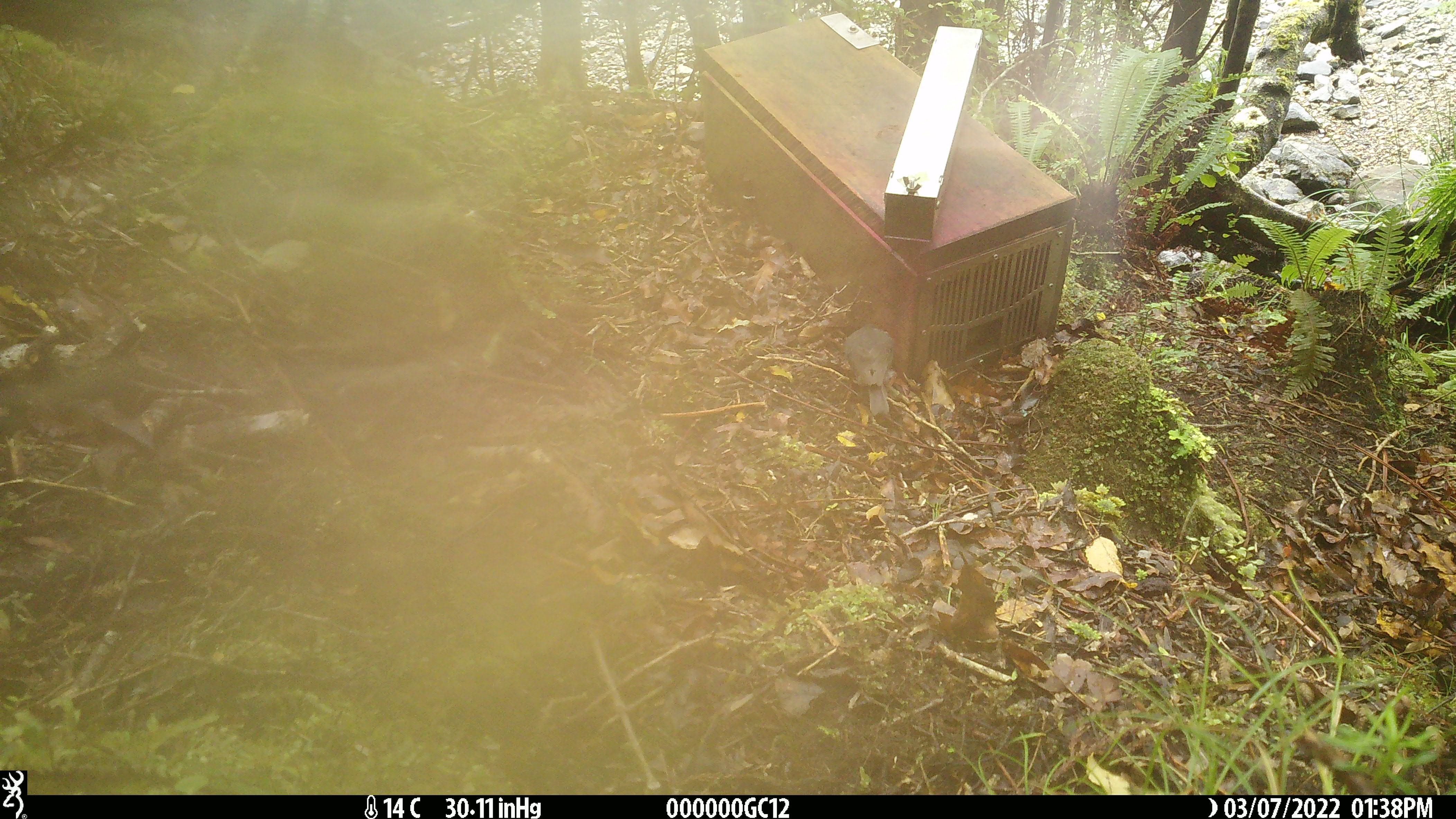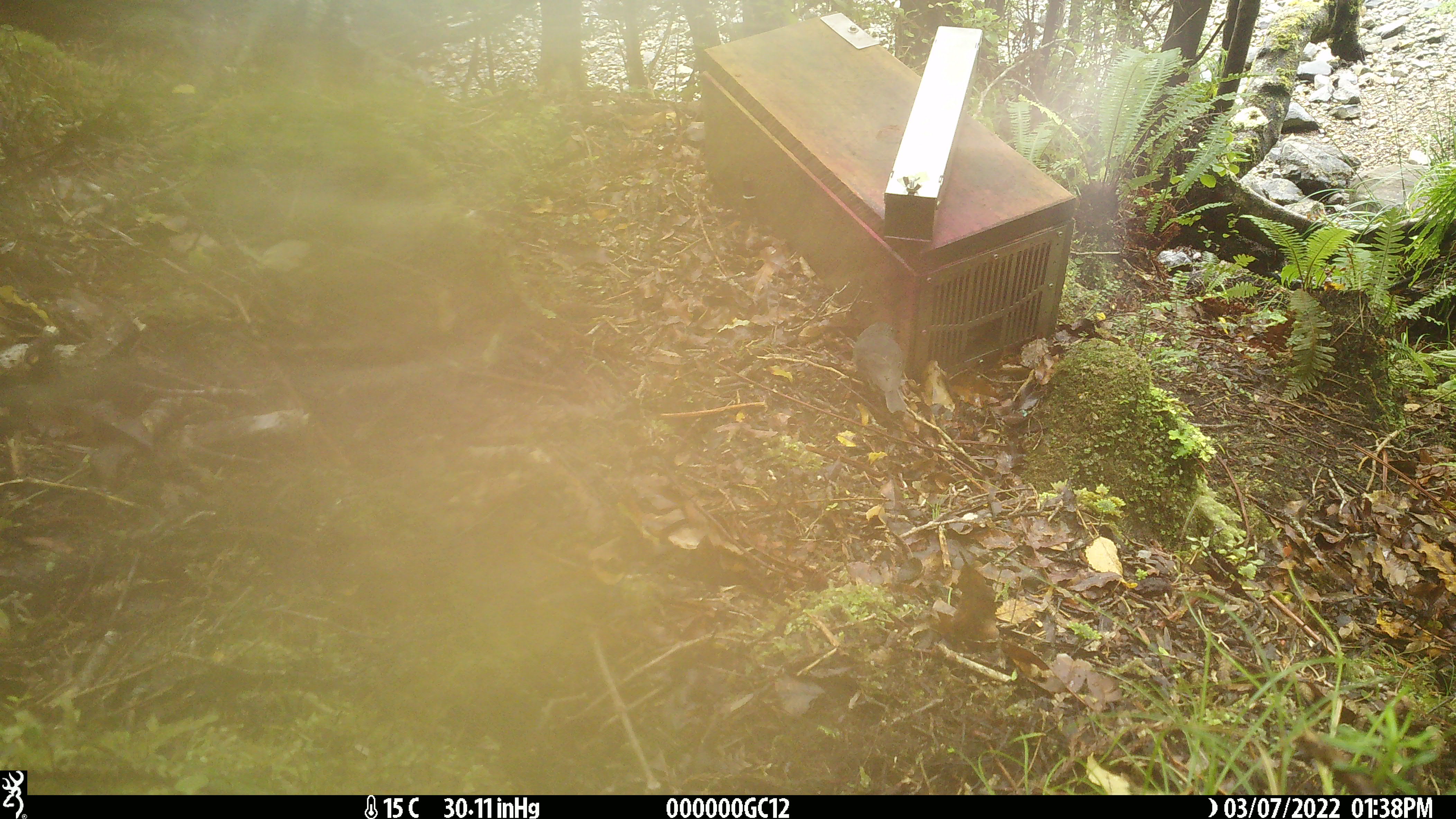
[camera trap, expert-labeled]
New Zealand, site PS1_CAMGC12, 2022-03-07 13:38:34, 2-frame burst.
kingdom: Animalia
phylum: Chordata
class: Aves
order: Passeriformes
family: Petroicidae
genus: Petroica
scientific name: Petroica australis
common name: new zealand robin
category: robin